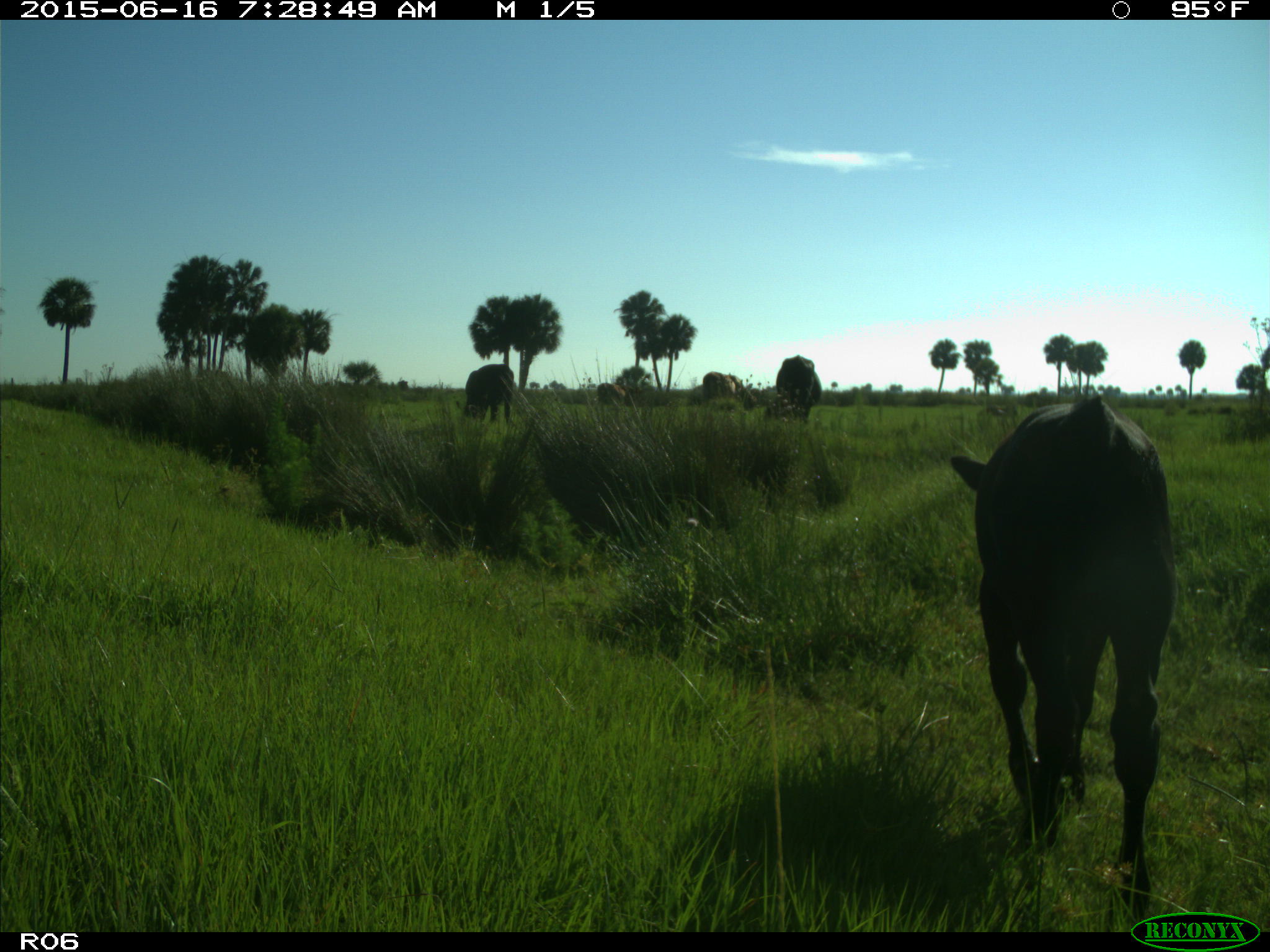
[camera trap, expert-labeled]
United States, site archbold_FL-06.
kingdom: Animalia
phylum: Chordata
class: Mammalia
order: Artiodactyla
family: Bovidae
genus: Bos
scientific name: Bos taurus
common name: domestic cow